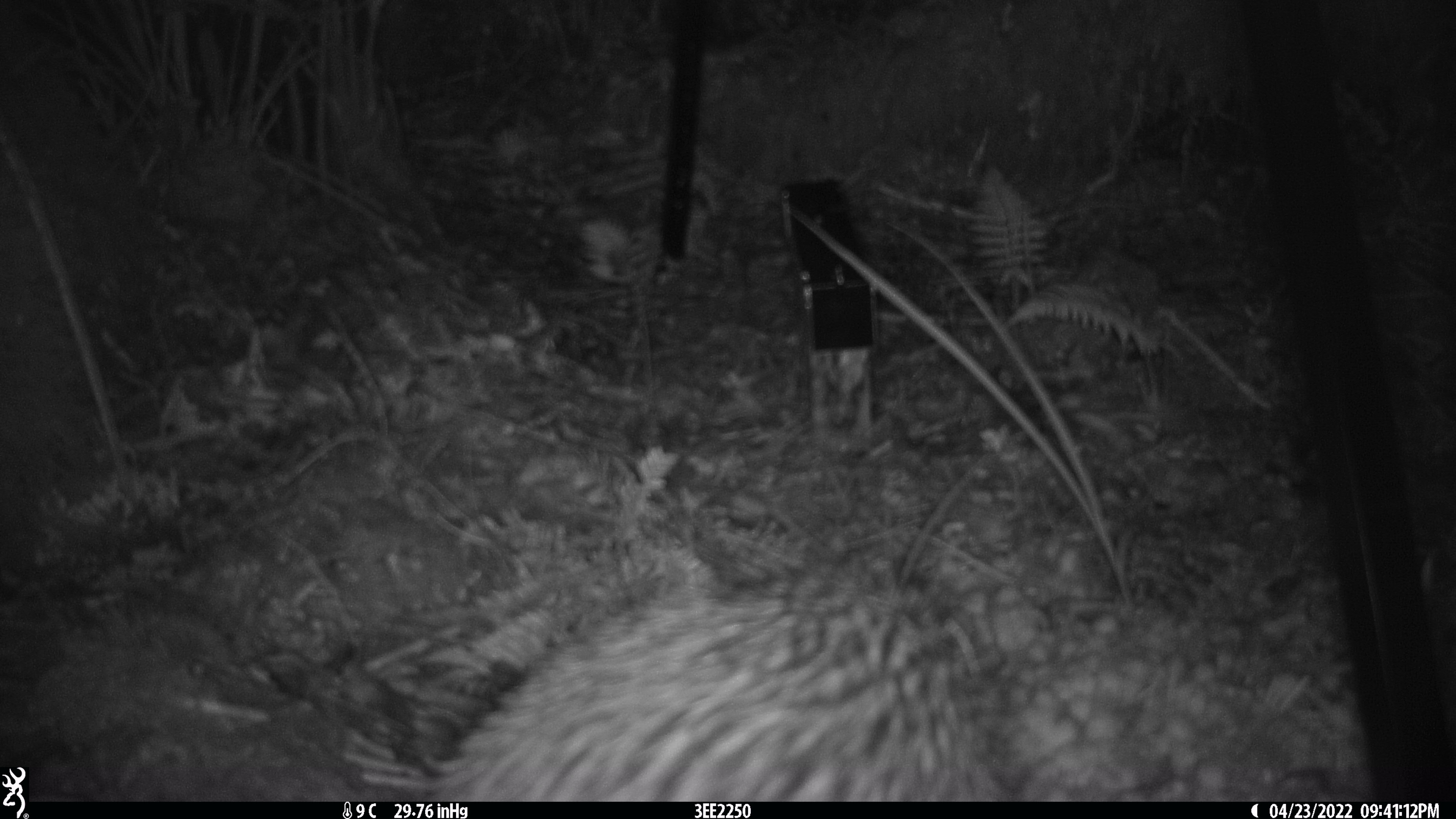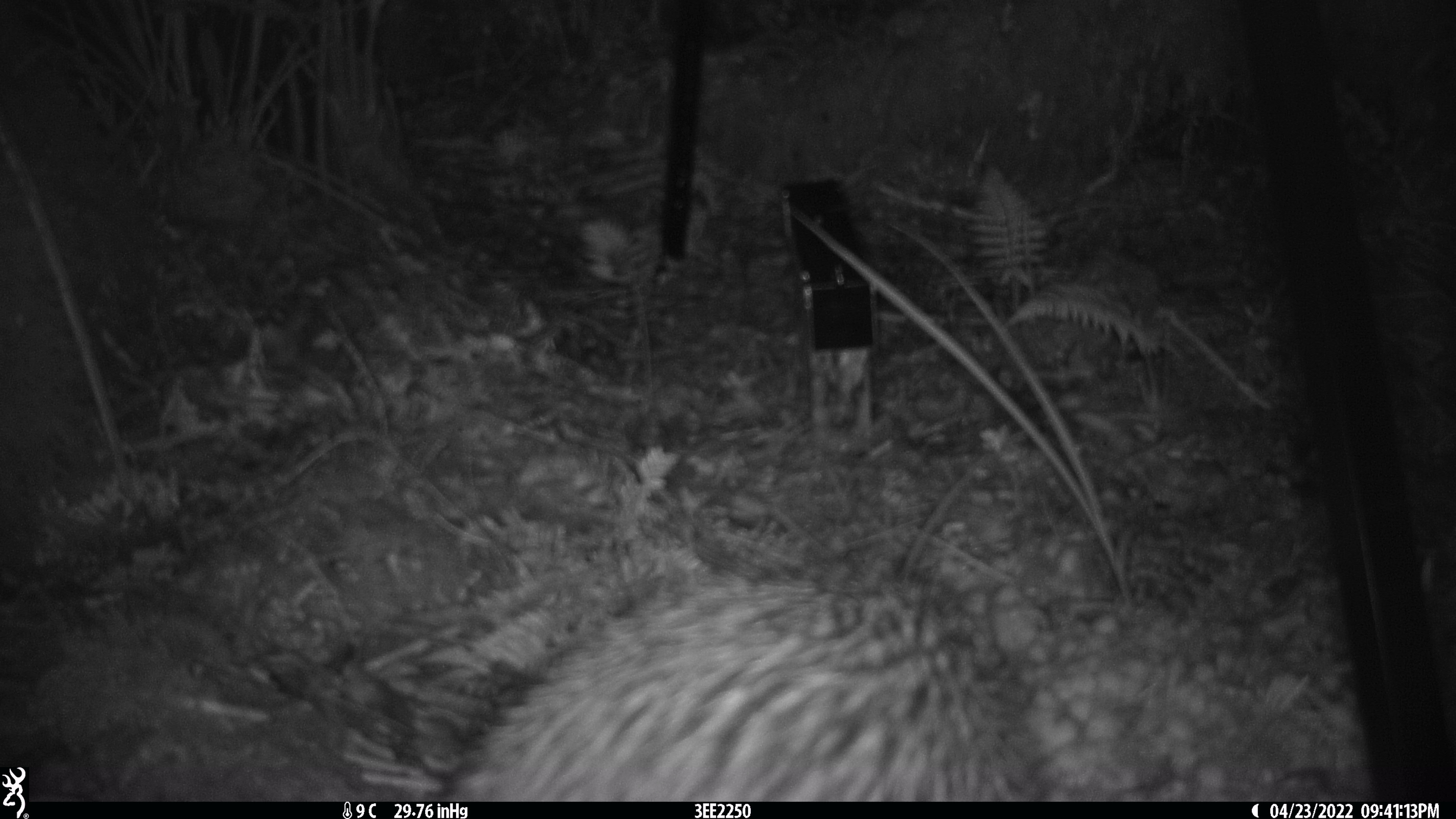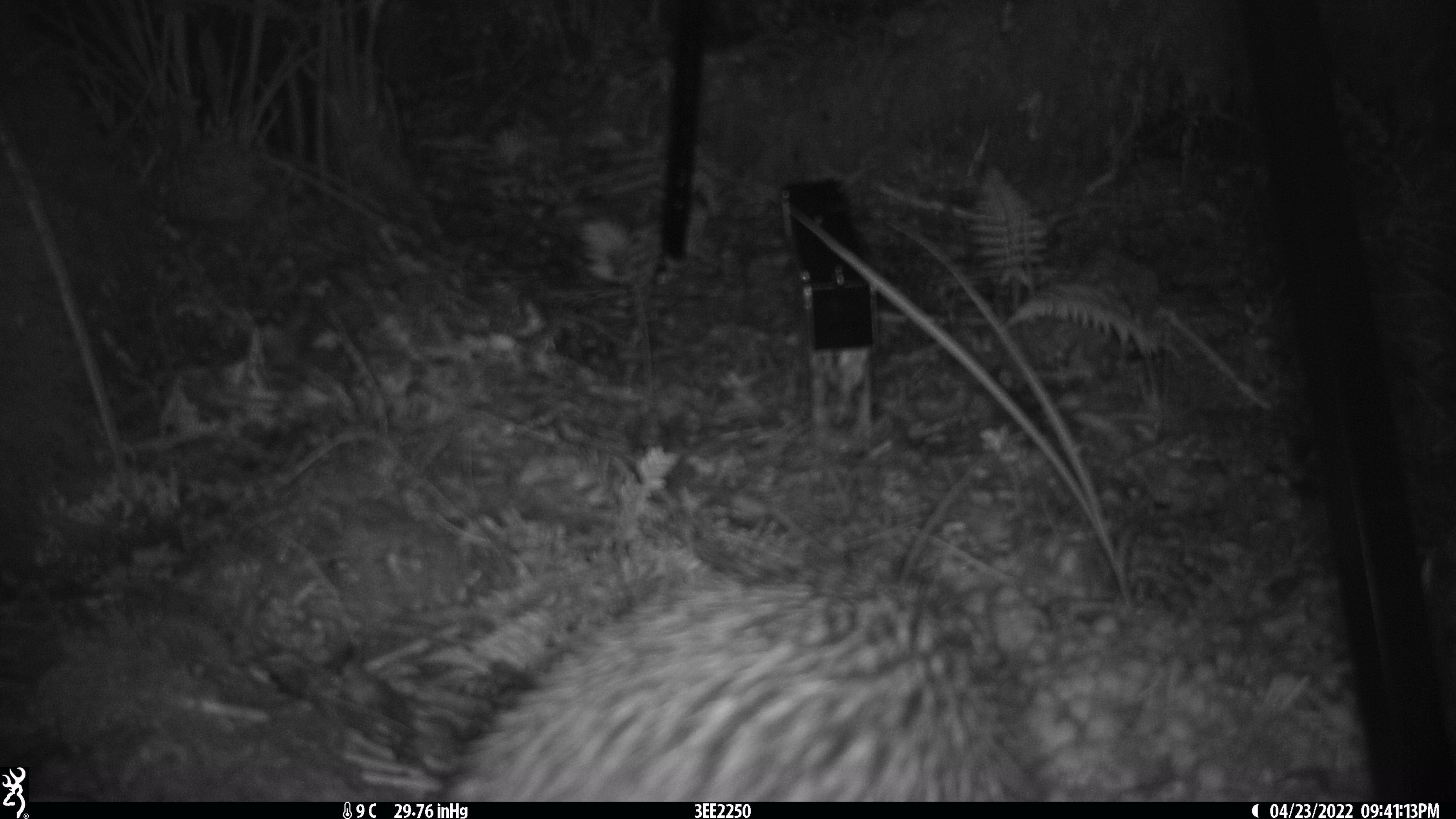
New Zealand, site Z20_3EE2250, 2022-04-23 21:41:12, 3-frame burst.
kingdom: Animalia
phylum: Chordata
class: Aves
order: Apterygiformes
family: Apterygidae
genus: Apteryx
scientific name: Apteryx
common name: kiwi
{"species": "kiwi (Apteryx)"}